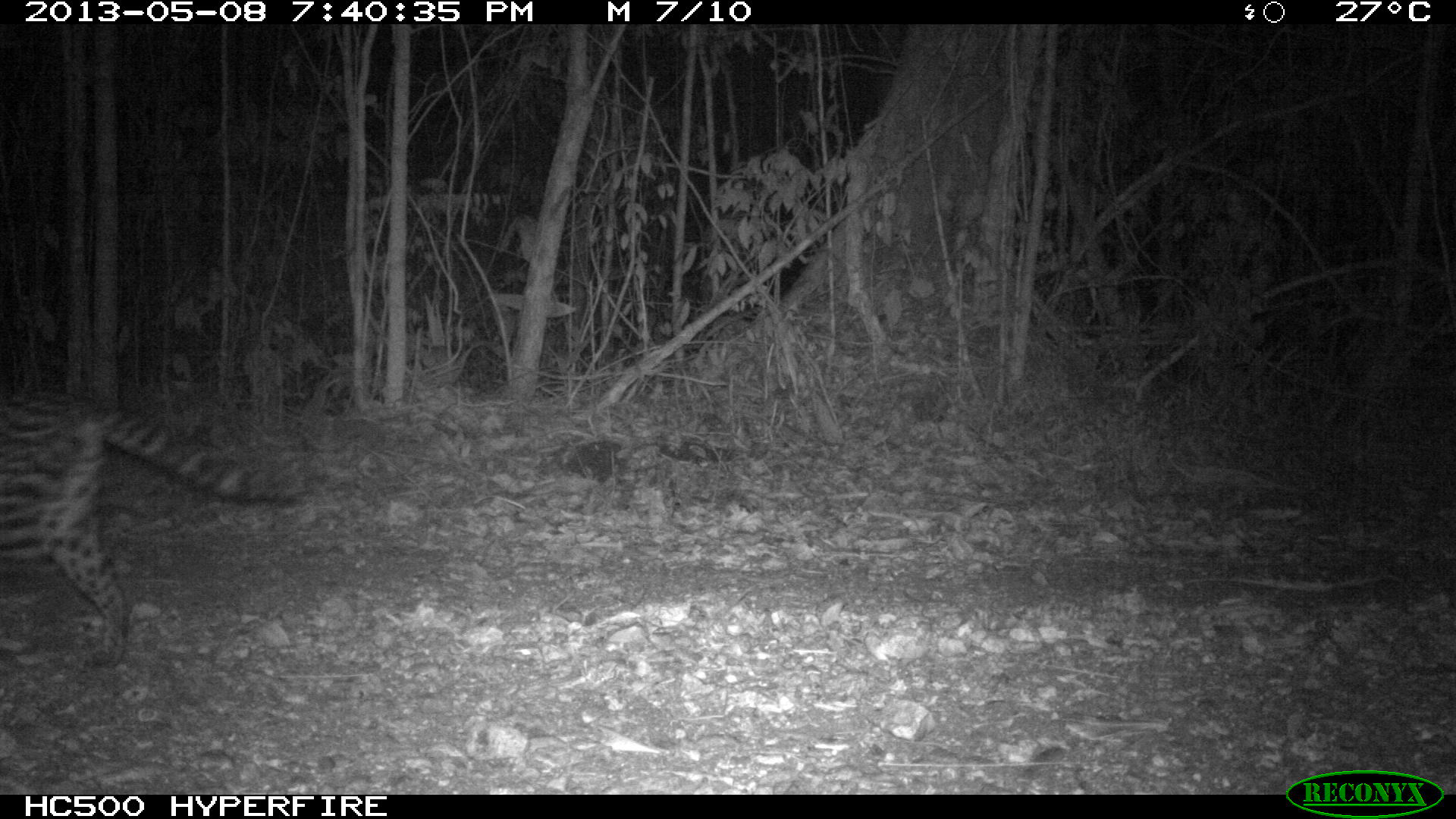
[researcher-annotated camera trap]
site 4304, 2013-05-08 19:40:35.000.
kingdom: Animalia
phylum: Chordata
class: Mammalia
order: Carnivora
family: Felidae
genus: Leopardus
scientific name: Leopardus pardalis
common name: ocelot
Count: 1.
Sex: female.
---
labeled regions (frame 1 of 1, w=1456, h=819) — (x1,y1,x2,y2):
leopardus pardalis: (2,388,306,669)